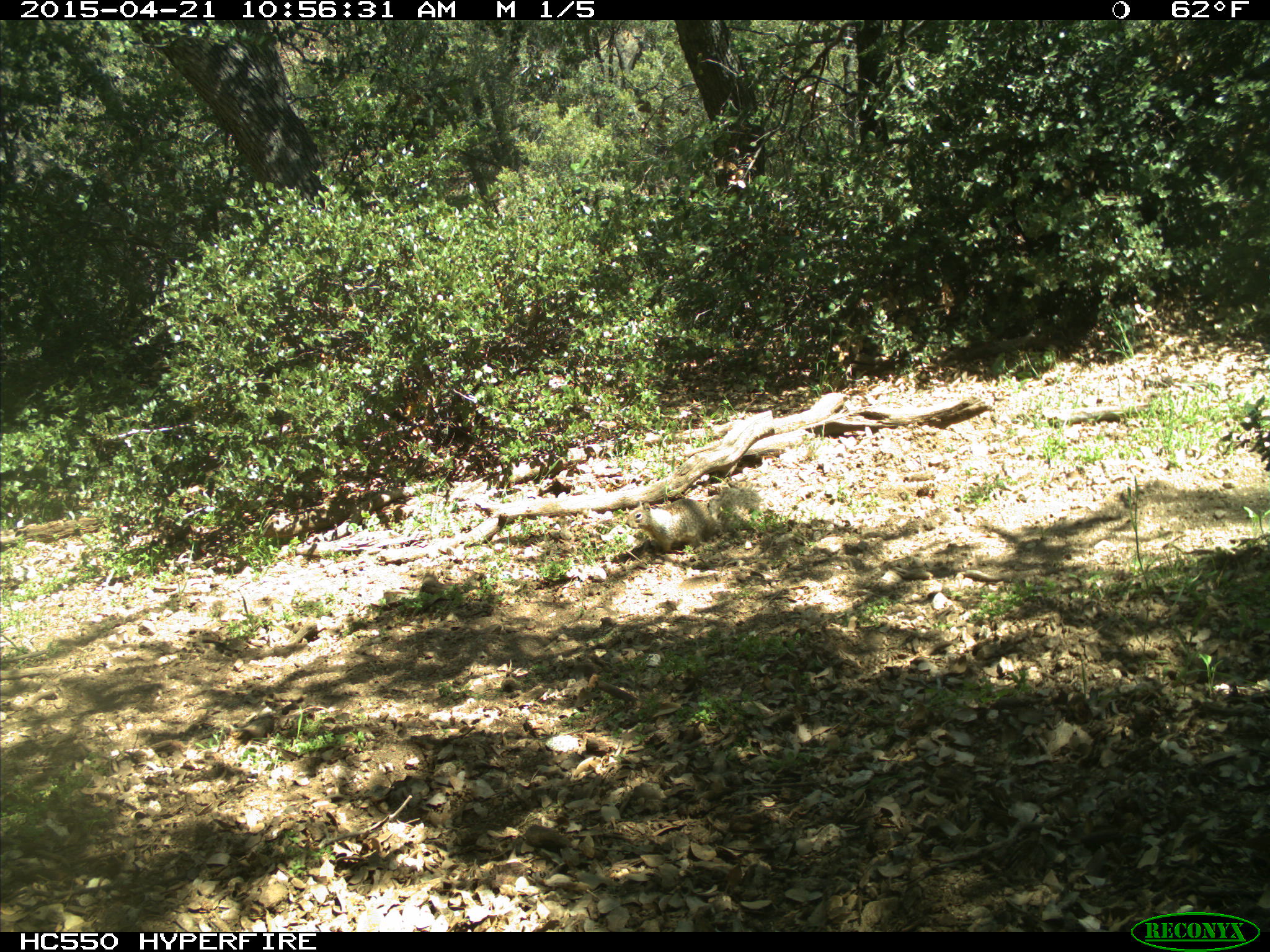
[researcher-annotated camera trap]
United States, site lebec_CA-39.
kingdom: Animalia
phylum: Chordata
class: Mammalia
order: Rodentia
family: Sciuridae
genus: Otospermophilus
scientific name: Otospermophilus beecheyi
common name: california ground squirrel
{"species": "Otospermophilus beecheyi (california ground squirrel)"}